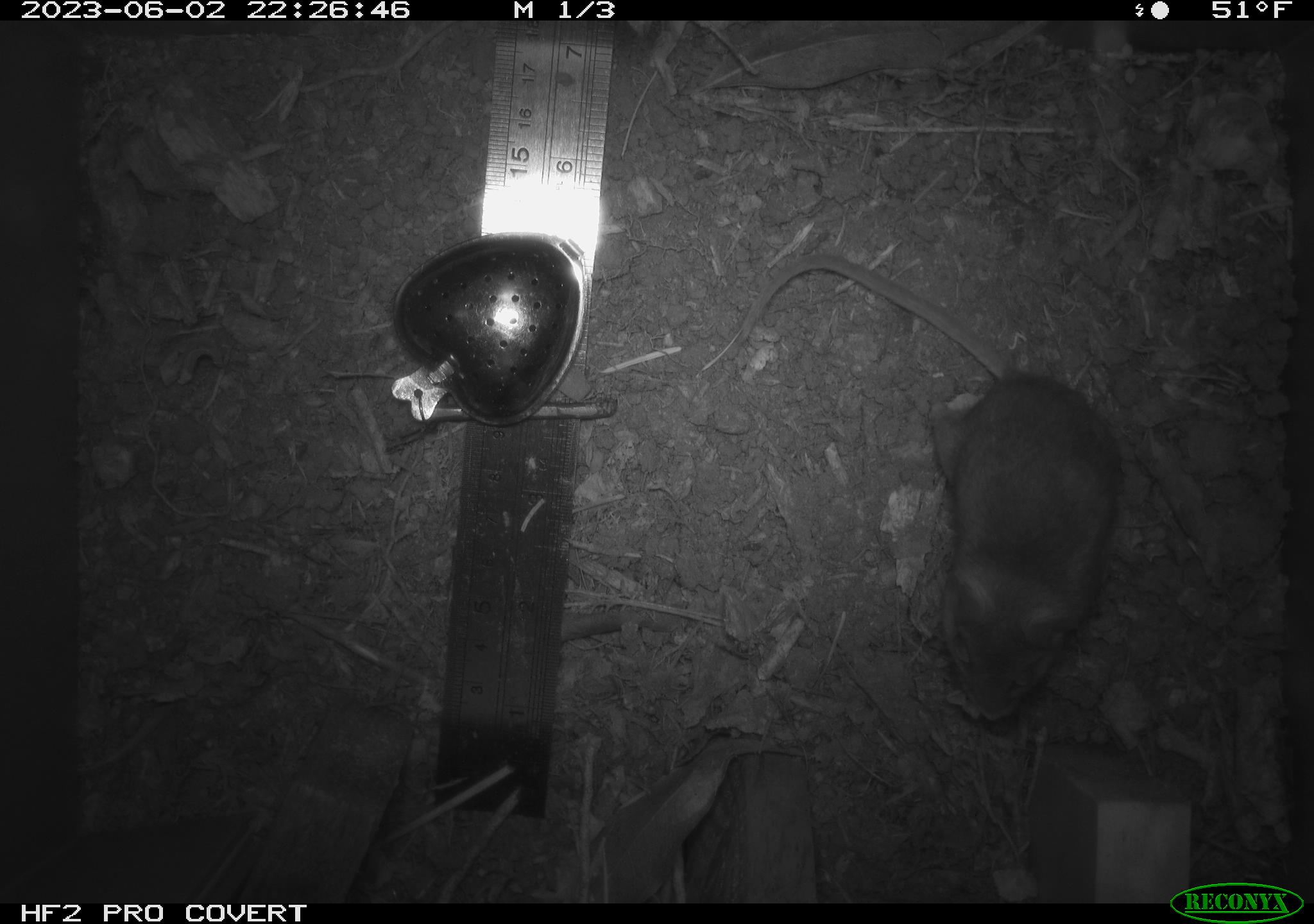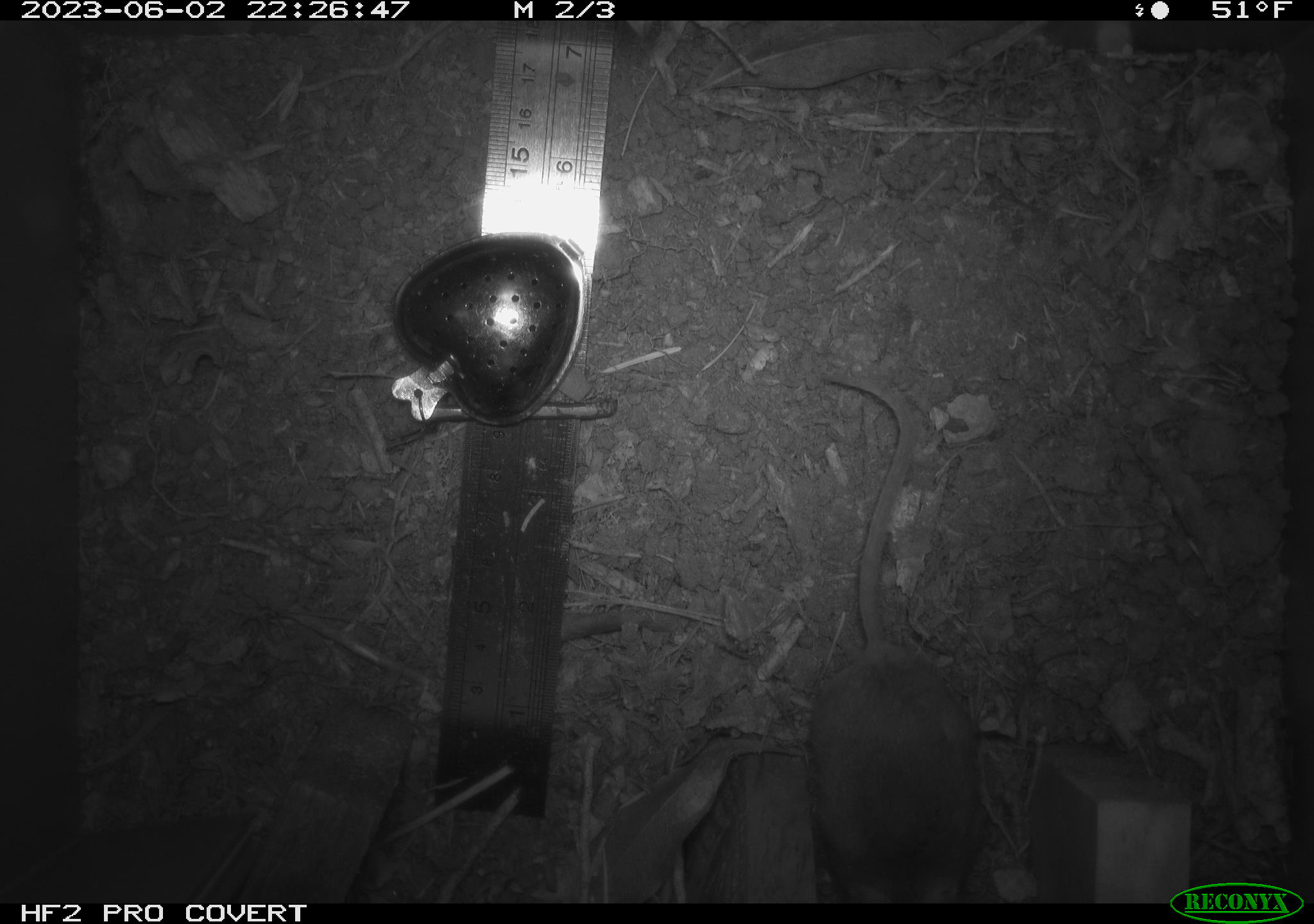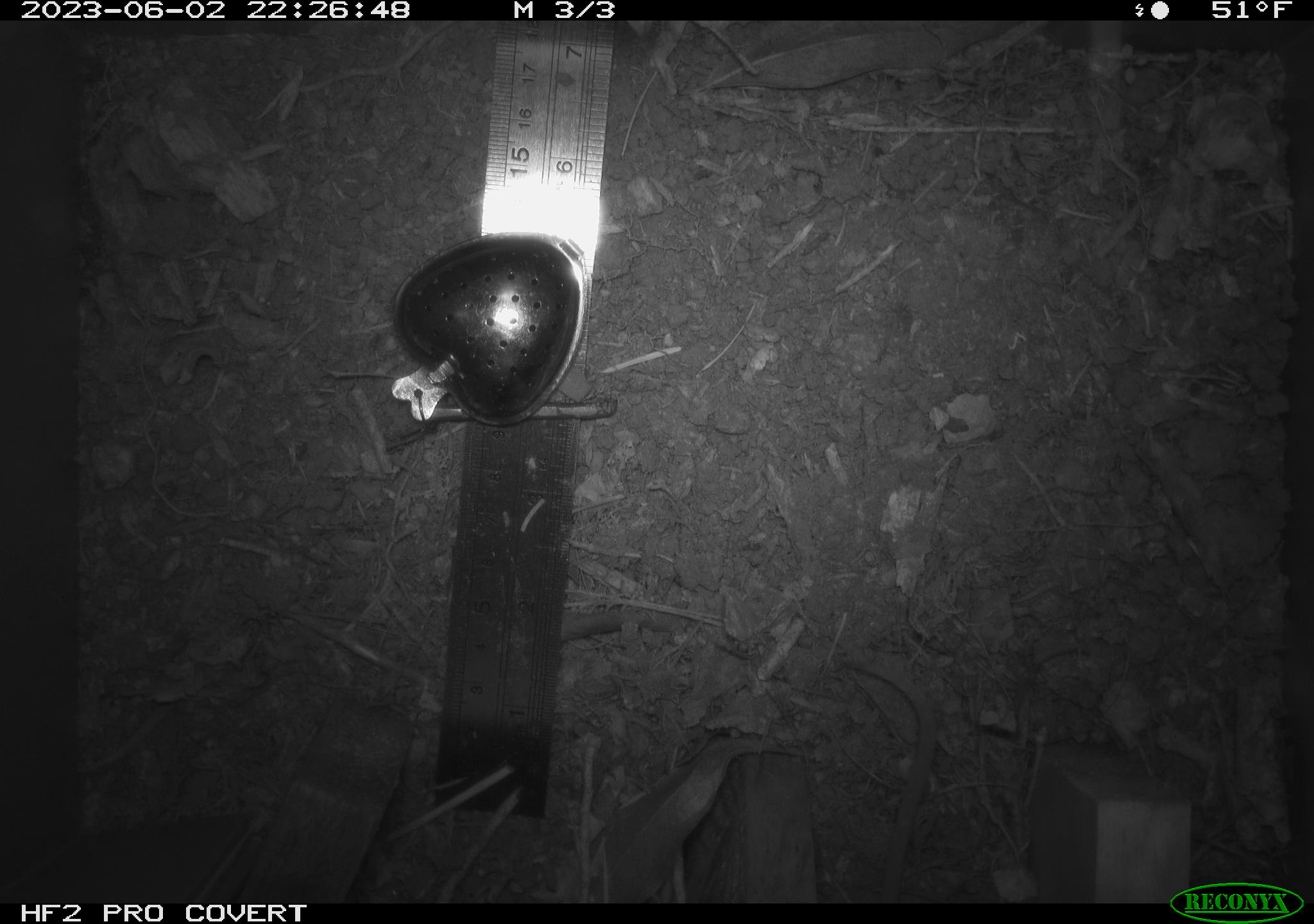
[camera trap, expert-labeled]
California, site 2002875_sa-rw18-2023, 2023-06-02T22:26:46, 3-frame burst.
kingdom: Animalia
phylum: Chordata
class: Mammalia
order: Rodentia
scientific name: Rodentia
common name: mouse species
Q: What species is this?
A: Mouse species (Rodentia).